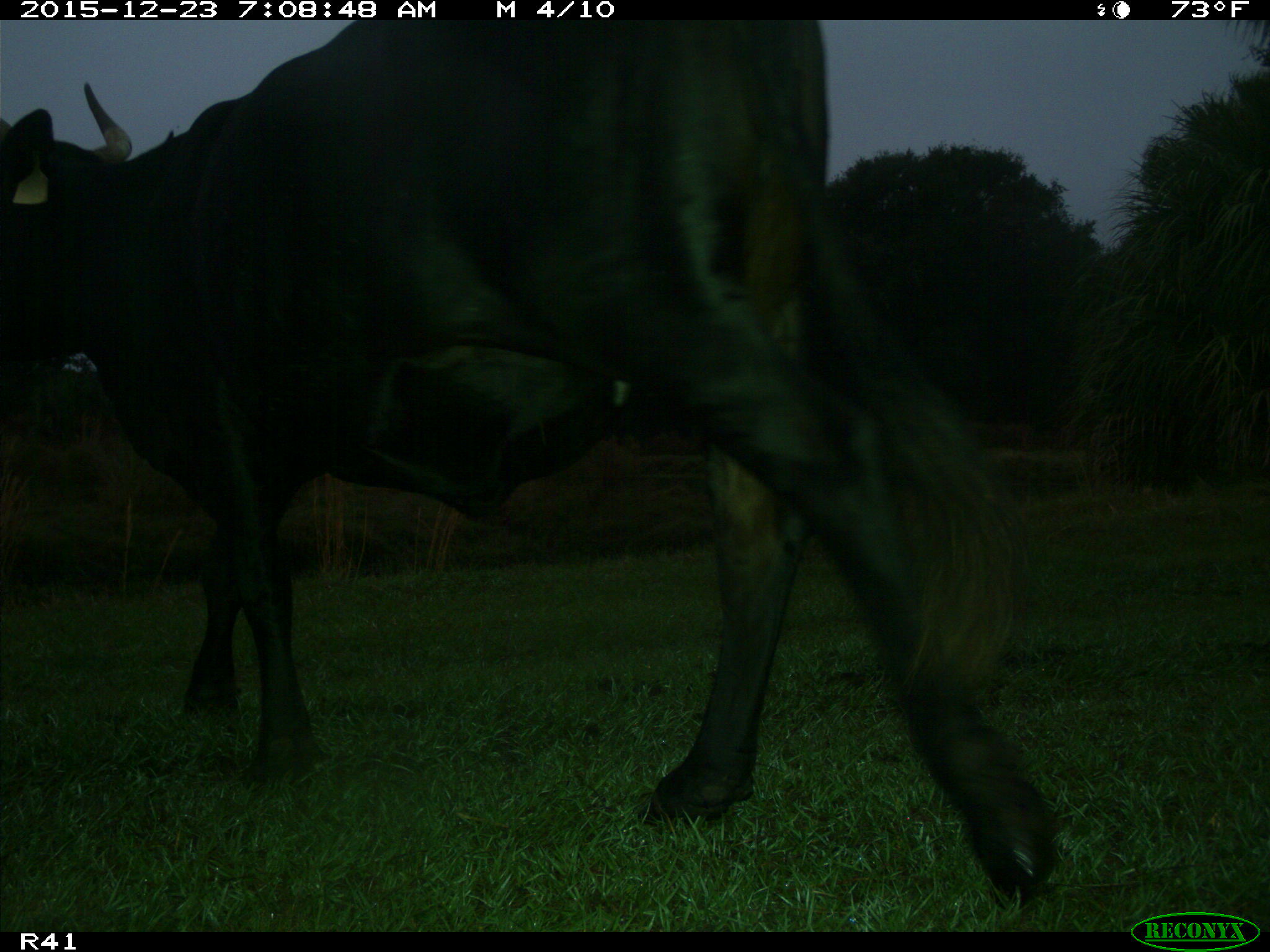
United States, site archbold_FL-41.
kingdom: Animalia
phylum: Chordata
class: Mammalia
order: Artiodactyla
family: Bovidae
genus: Bos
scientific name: Bos taurus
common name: domestic cow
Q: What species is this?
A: Bos taurus (domestic cow).